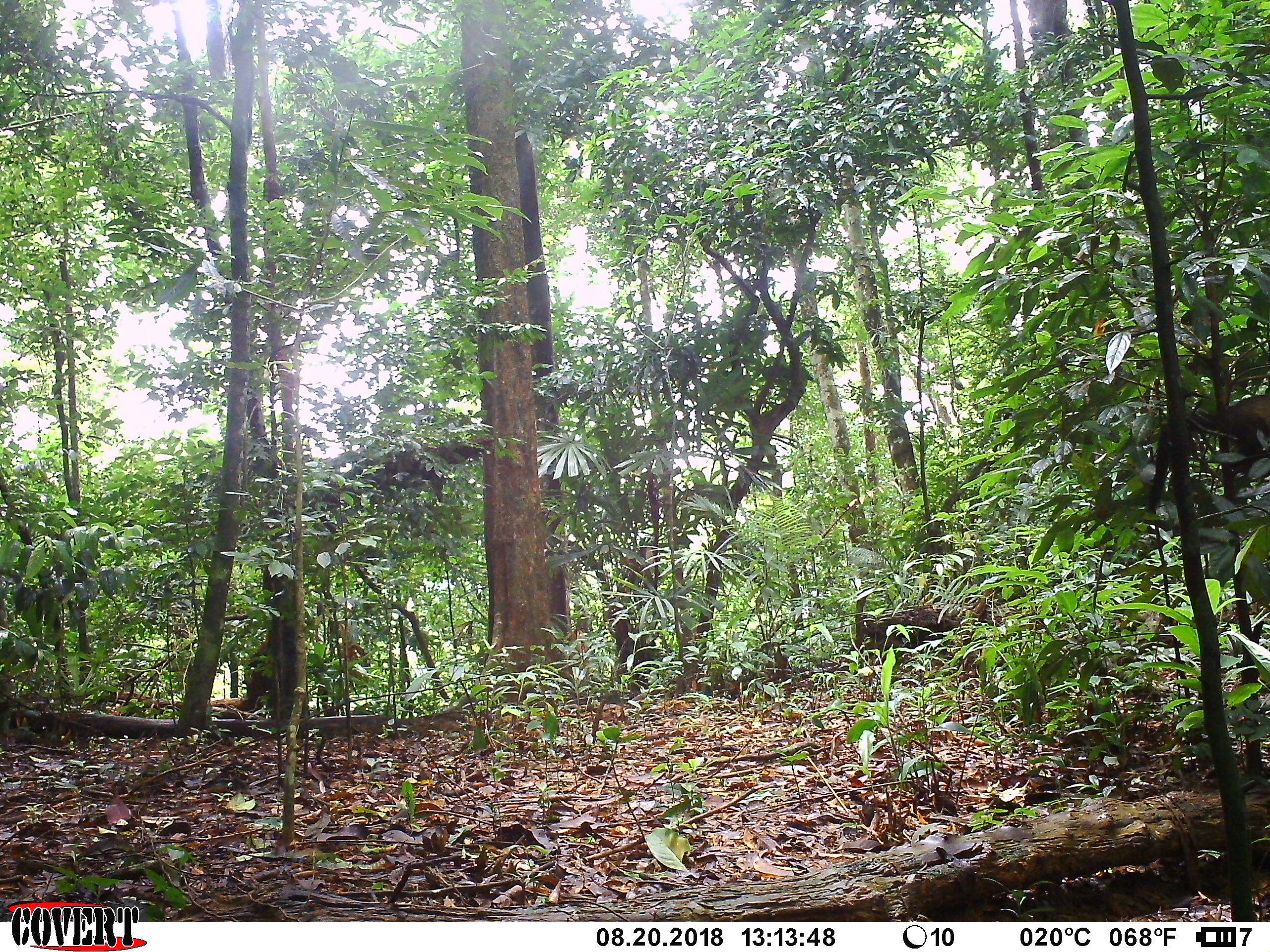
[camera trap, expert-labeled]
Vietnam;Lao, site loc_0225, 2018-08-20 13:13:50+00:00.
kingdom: Animalia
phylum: Chordata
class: Mammalia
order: Carnivora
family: Mustelidae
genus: Martes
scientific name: Martes flavigula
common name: yellow-throated marten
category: yellow throated marten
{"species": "yellow throated marten (yellow-throated marten) (Martes flavigula)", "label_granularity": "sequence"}